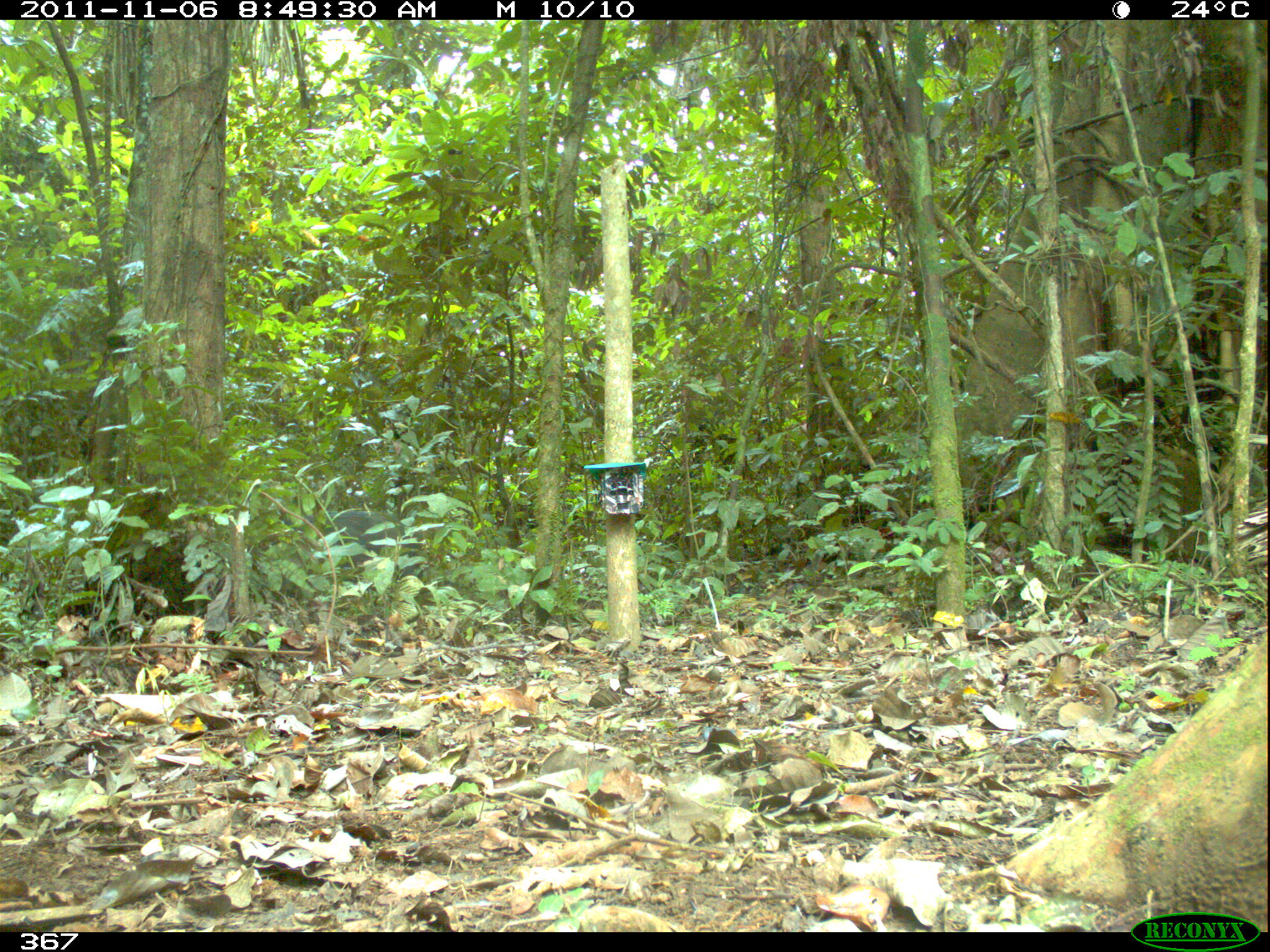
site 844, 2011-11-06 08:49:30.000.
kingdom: Animalia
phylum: Chordata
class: Mammalia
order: Artiodactyla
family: Tayassuidae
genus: Tayassu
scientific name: Tayassu pecari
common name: white-lipped peccary